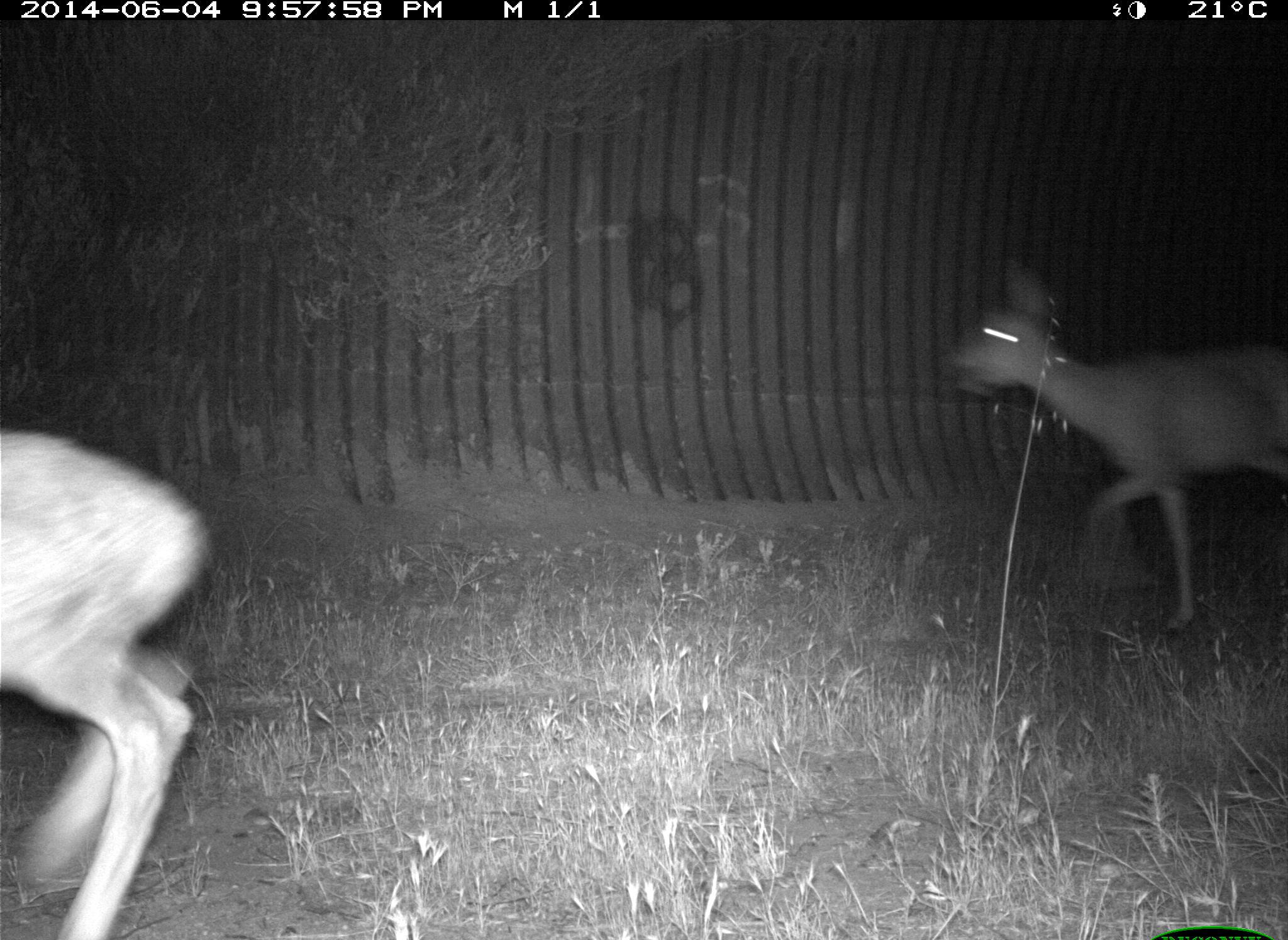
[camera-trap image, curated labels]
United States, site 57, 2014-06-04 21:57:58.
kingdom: Animalia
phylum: Chordata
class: Mammalia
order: Artiodactyla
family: Cervidae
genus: Odocoileus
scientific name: Odocoileus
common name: deer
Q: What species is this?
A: Deer (Odocoileus).